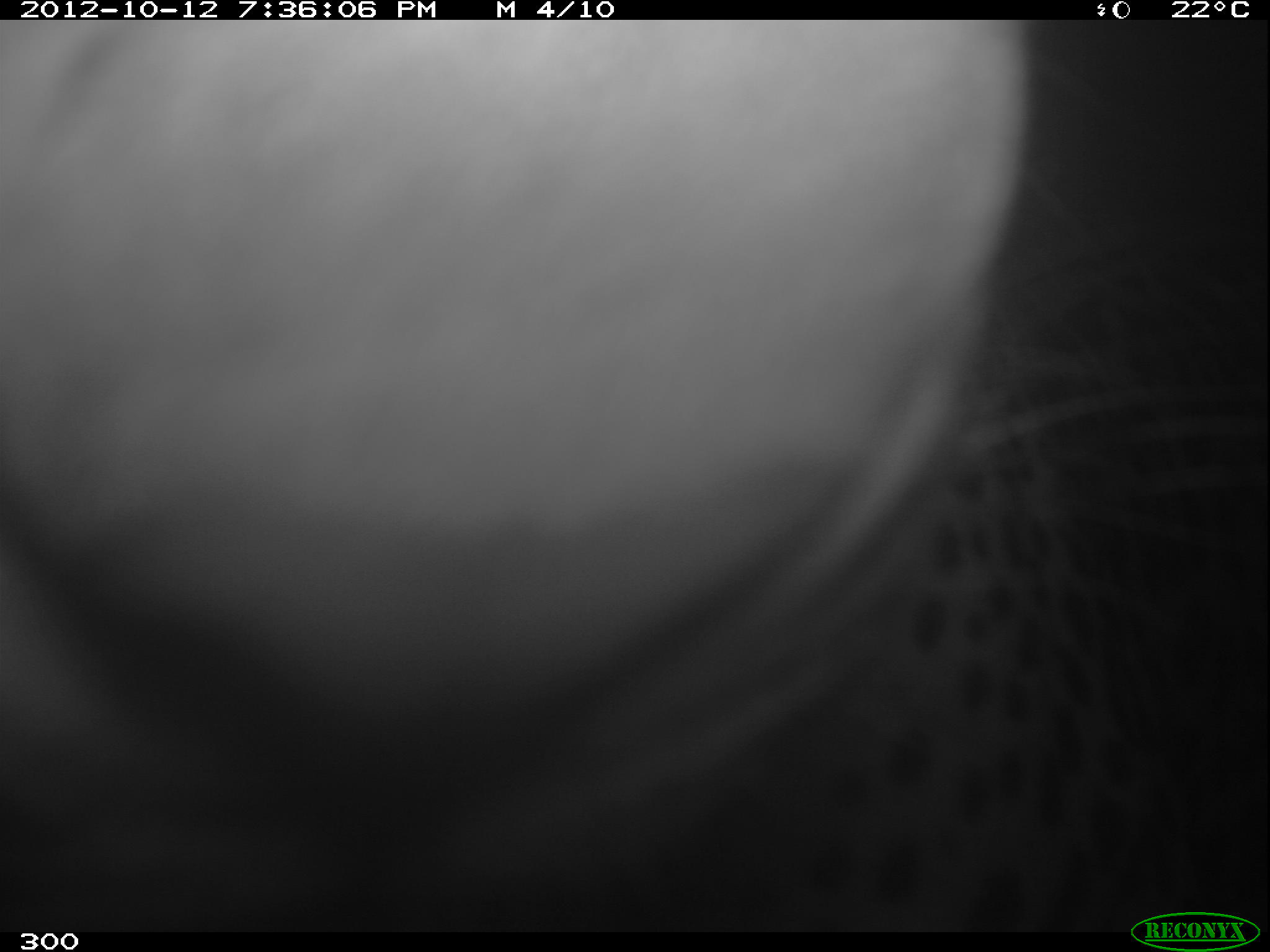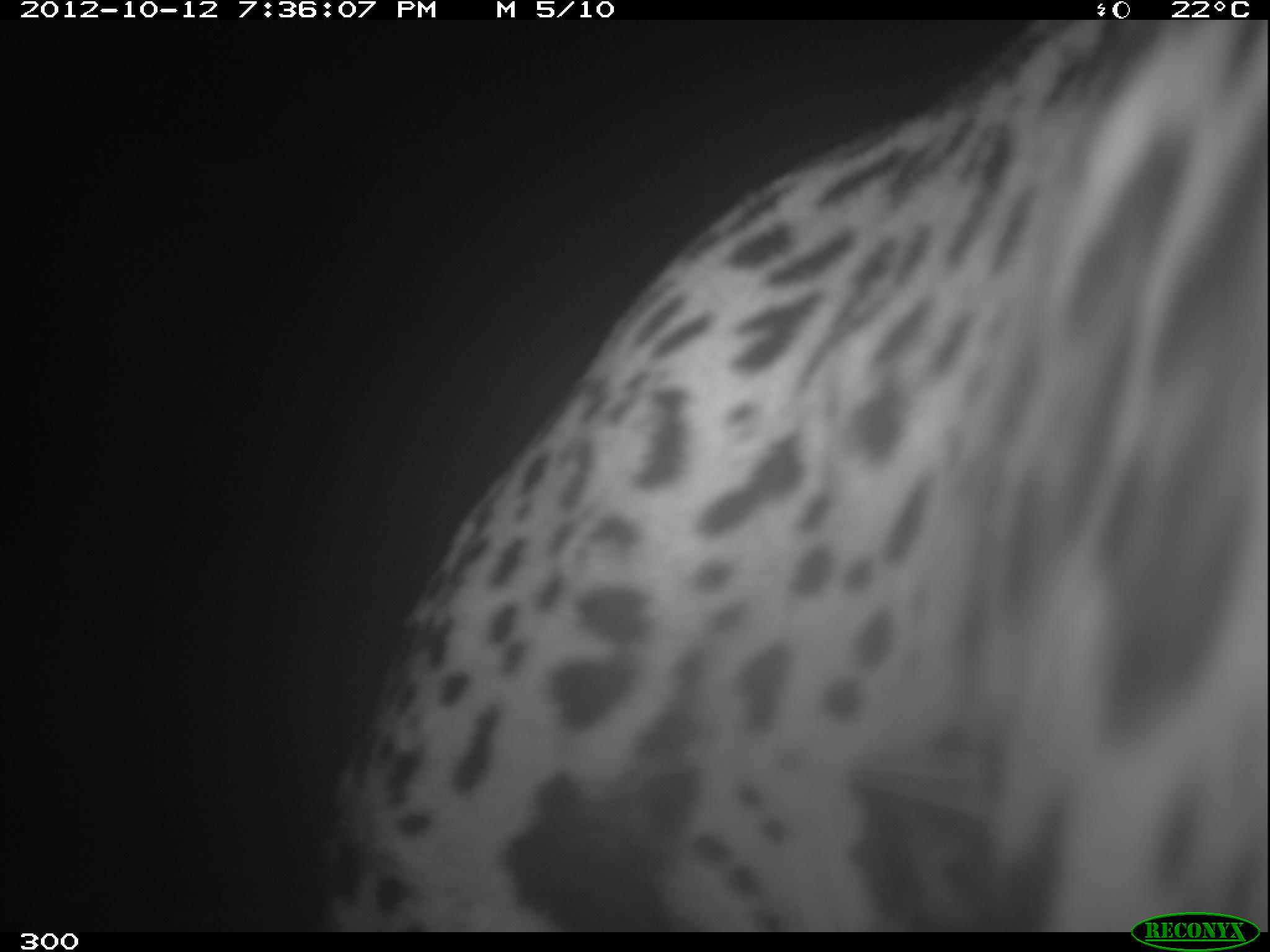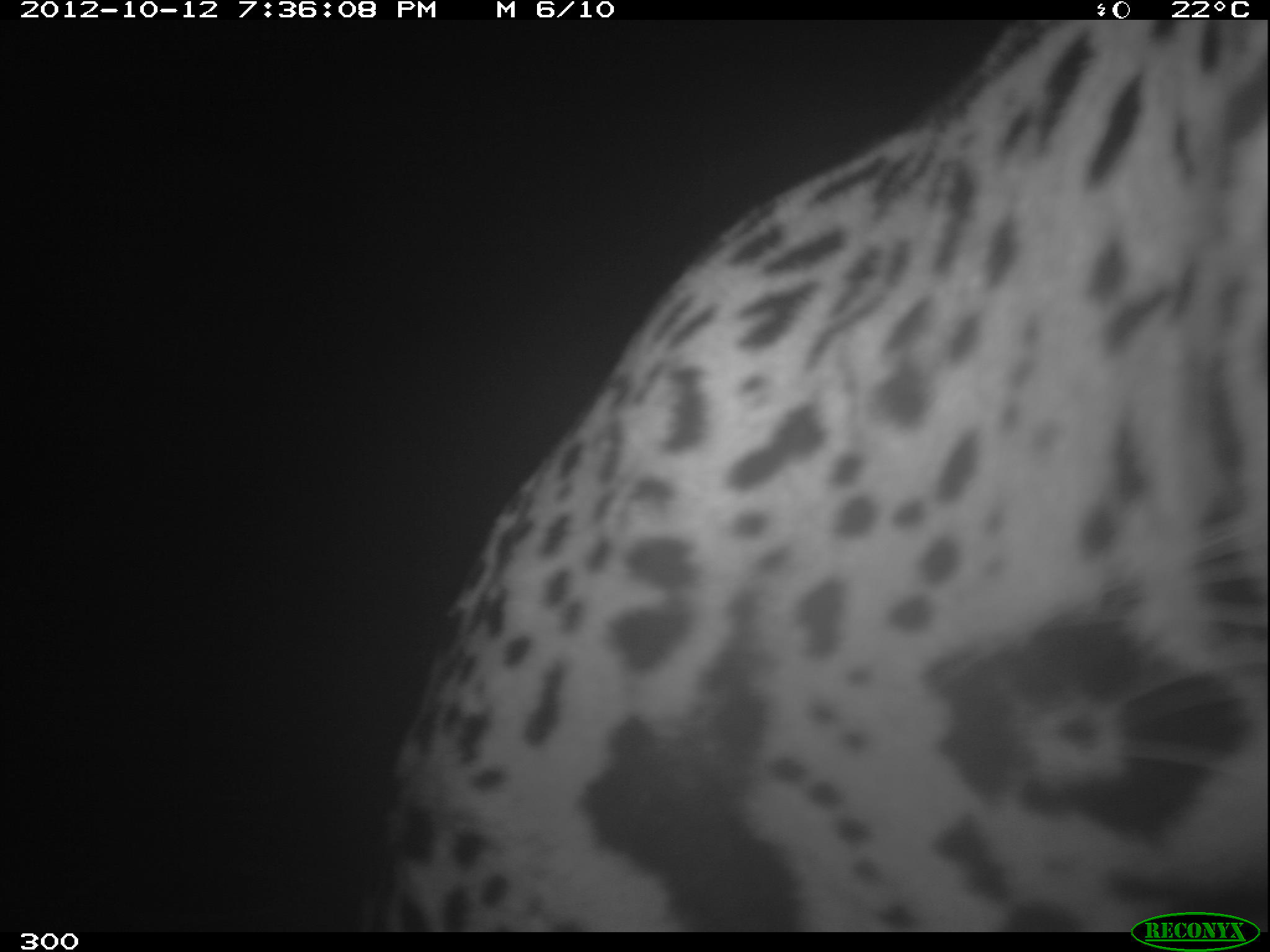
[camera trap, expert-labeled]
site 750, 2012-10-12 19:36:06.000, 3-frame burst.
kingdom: Animalia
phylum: Chordata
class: Mammalia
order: Carnivora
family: Felidae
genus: Panthera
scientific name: Panthera onca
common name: jaguar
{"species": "Panthera onca (jaguar)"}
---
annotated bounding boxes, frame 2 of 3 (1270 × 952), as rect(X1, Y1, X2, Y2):
panthera onca: rect(324, 21, 1270, 930)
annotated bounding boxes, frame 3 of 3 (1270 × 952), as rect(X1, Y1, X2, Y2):
panthera onca: rect(375, 20, 1267, 926)